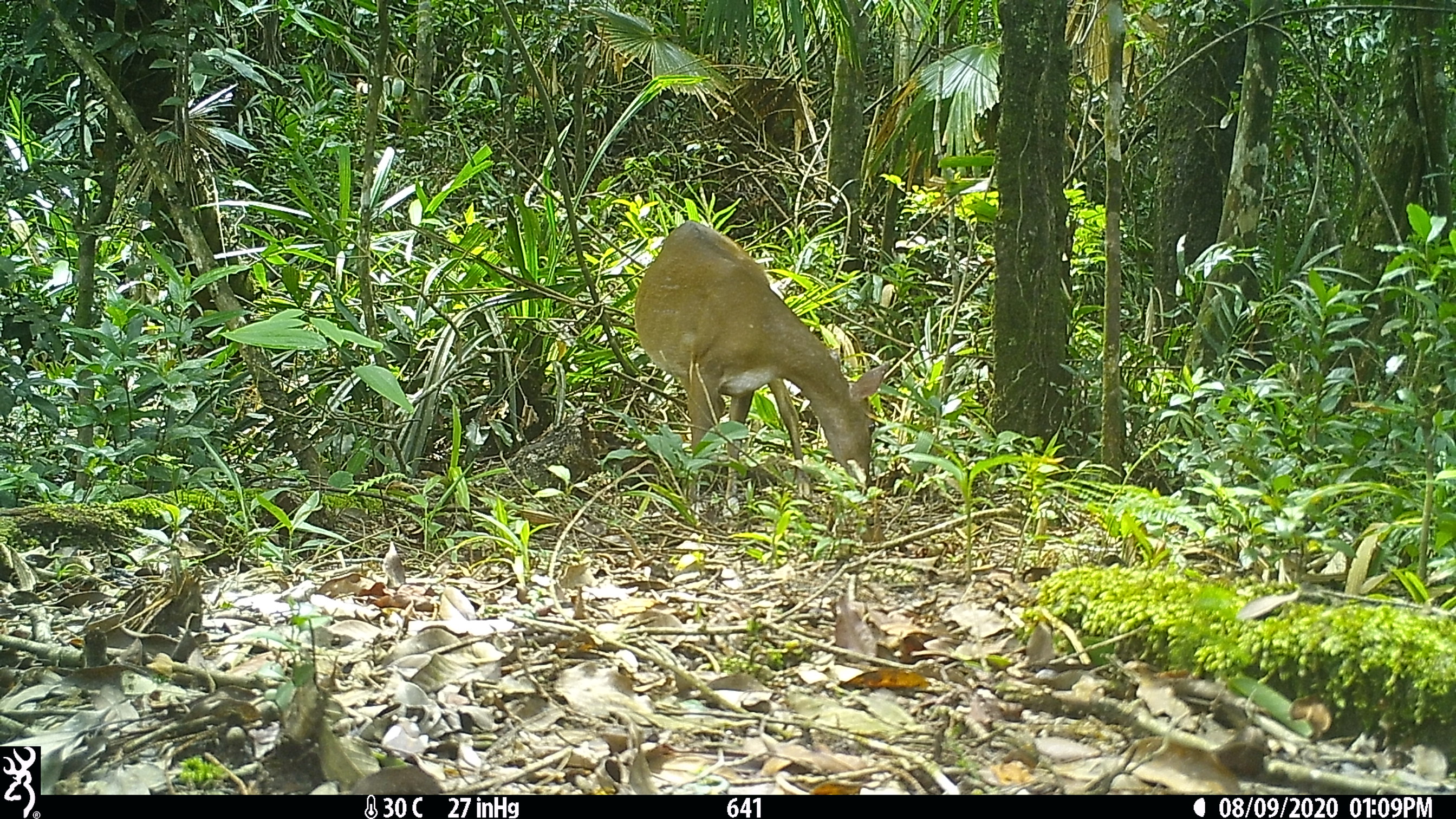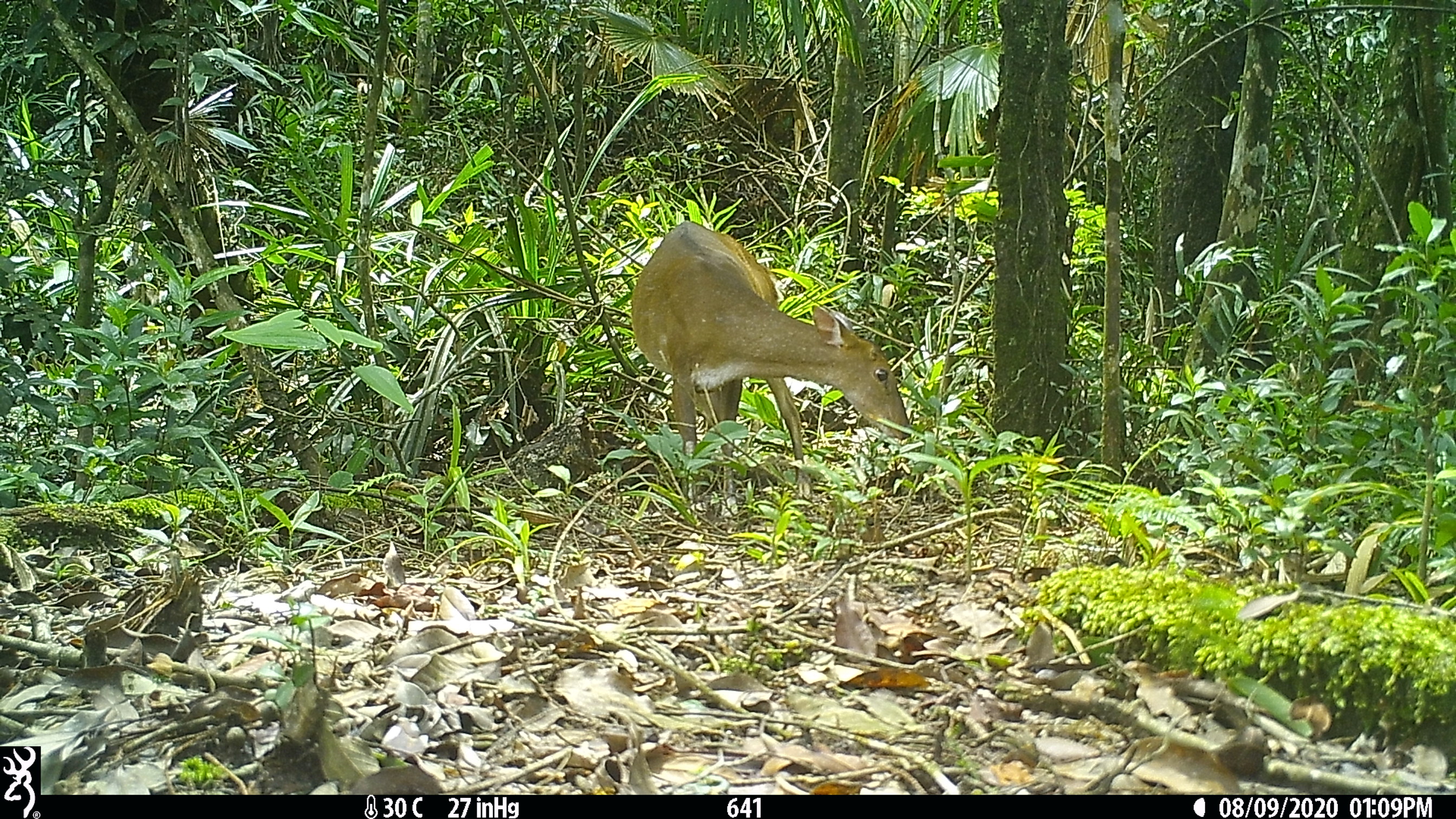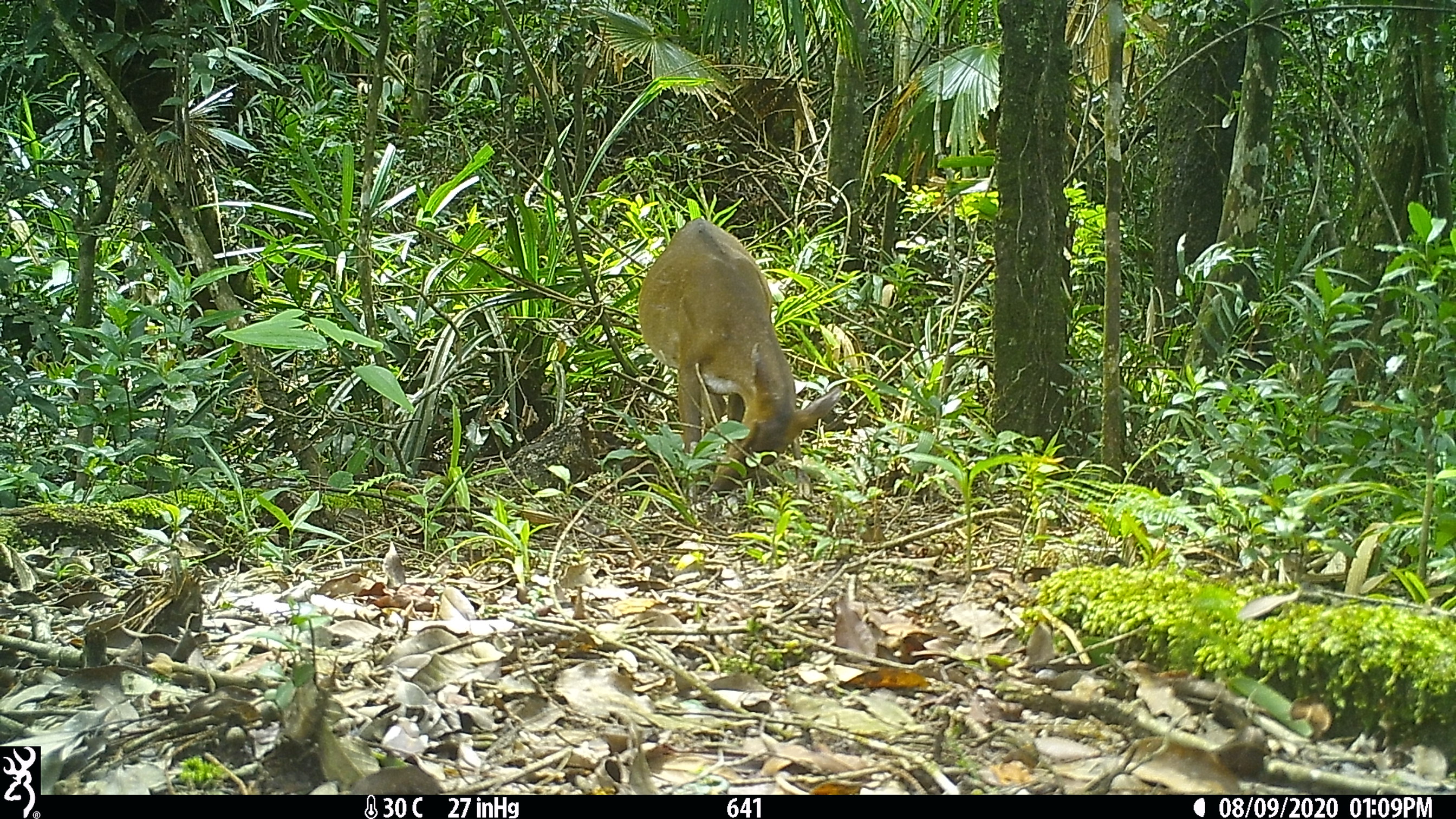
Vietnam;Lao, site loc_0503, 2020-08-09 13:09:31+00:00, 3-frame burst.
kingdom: Animalia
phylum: Chordata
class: Mammalia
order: Artiodactyla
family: Cervidae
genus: Muntiacus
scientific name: Muntiacus vuquangensis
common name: large-antlered muntjac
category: large antlered muntjac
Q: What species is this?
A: Large antlered muntjac (large-antlered muntjac) (Muntiacus vuquangensis).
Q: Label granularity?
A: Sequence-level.